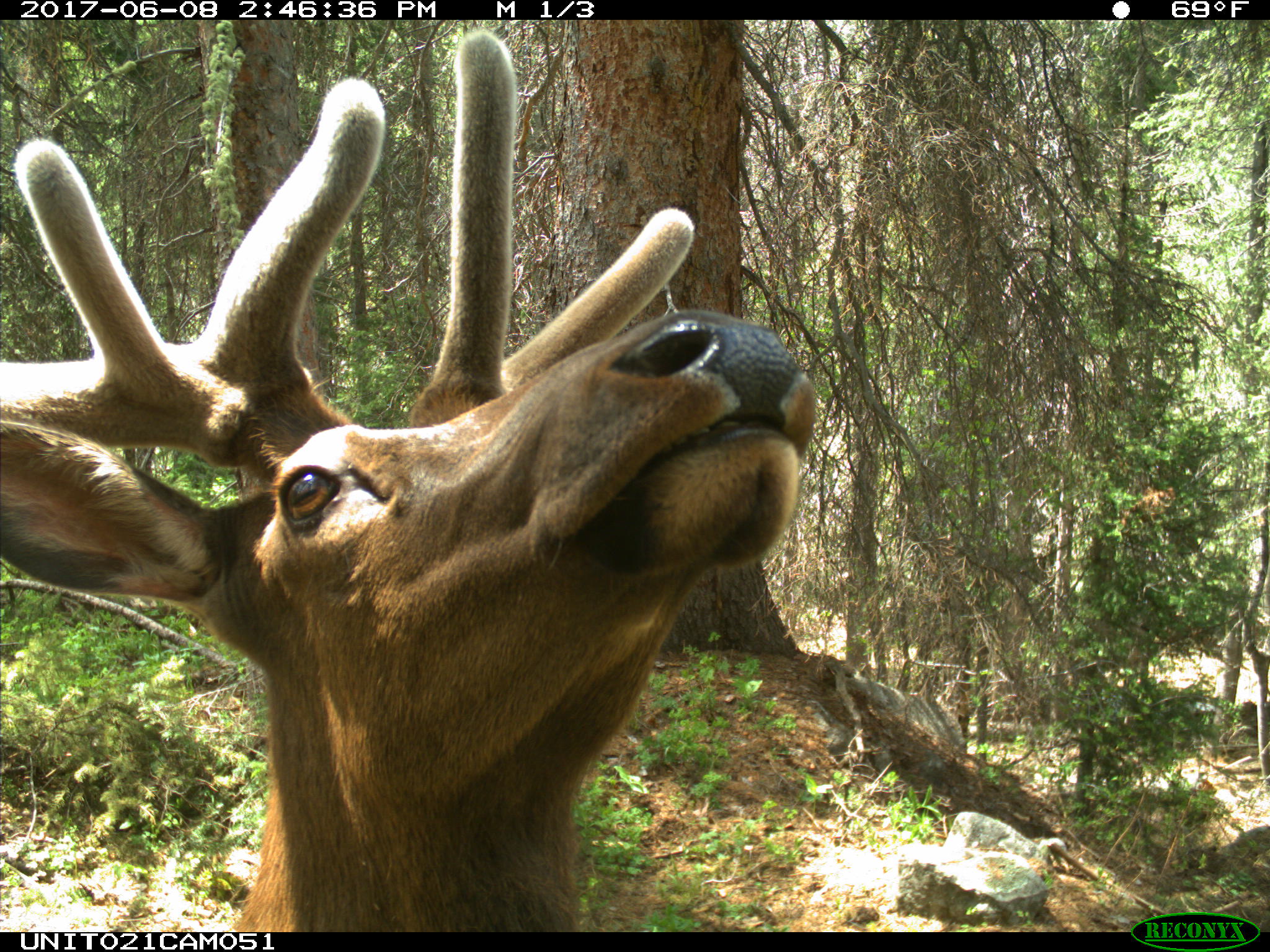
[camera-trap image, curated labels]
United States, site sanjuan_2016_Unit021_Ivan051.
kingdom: Animalia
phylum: Chordata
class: Mammalia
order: Artiodactyla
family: Cervidae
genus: Cervus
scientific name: Cervus elaphus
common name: red deer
Cervus elaphus (red deer).